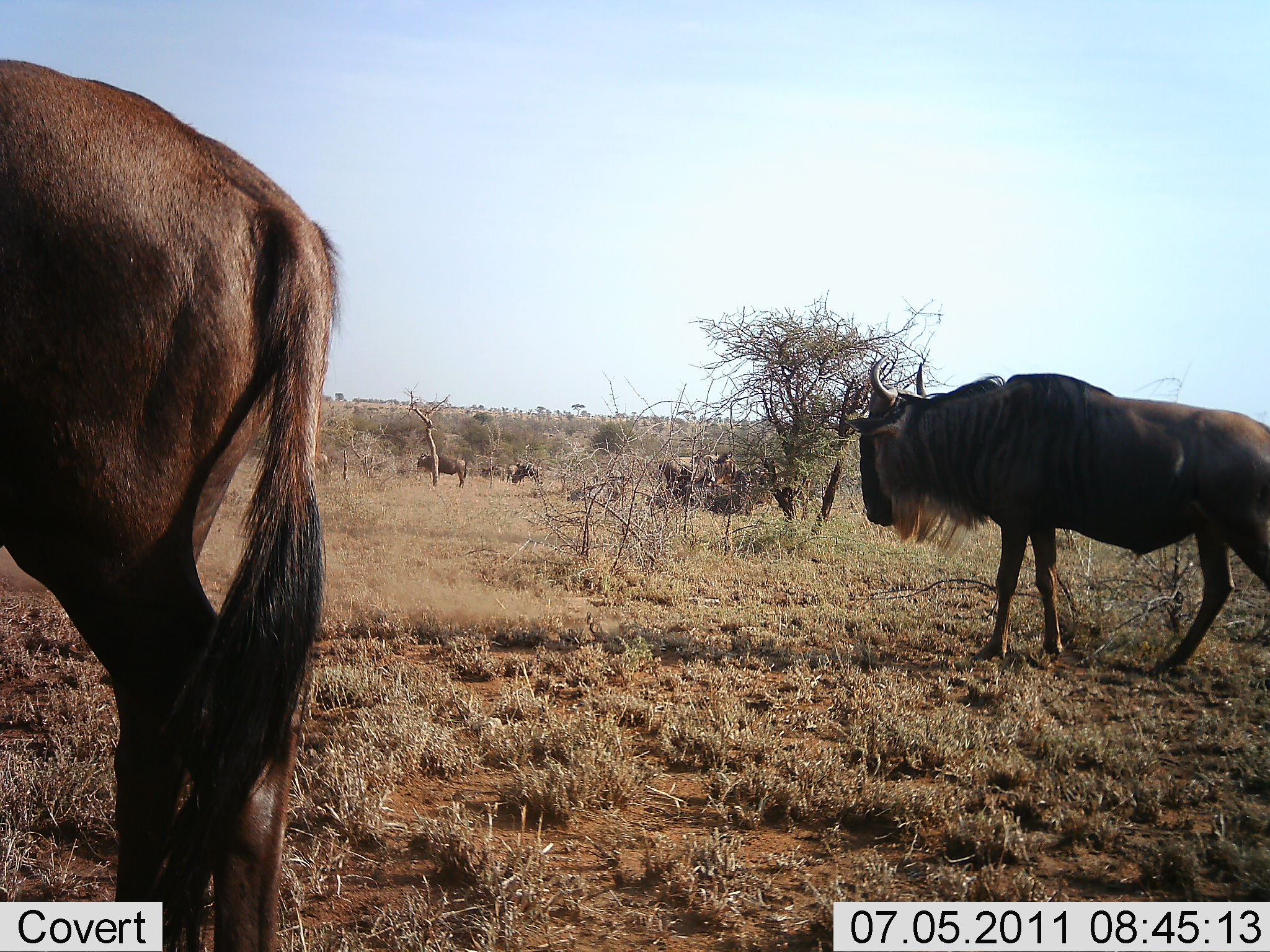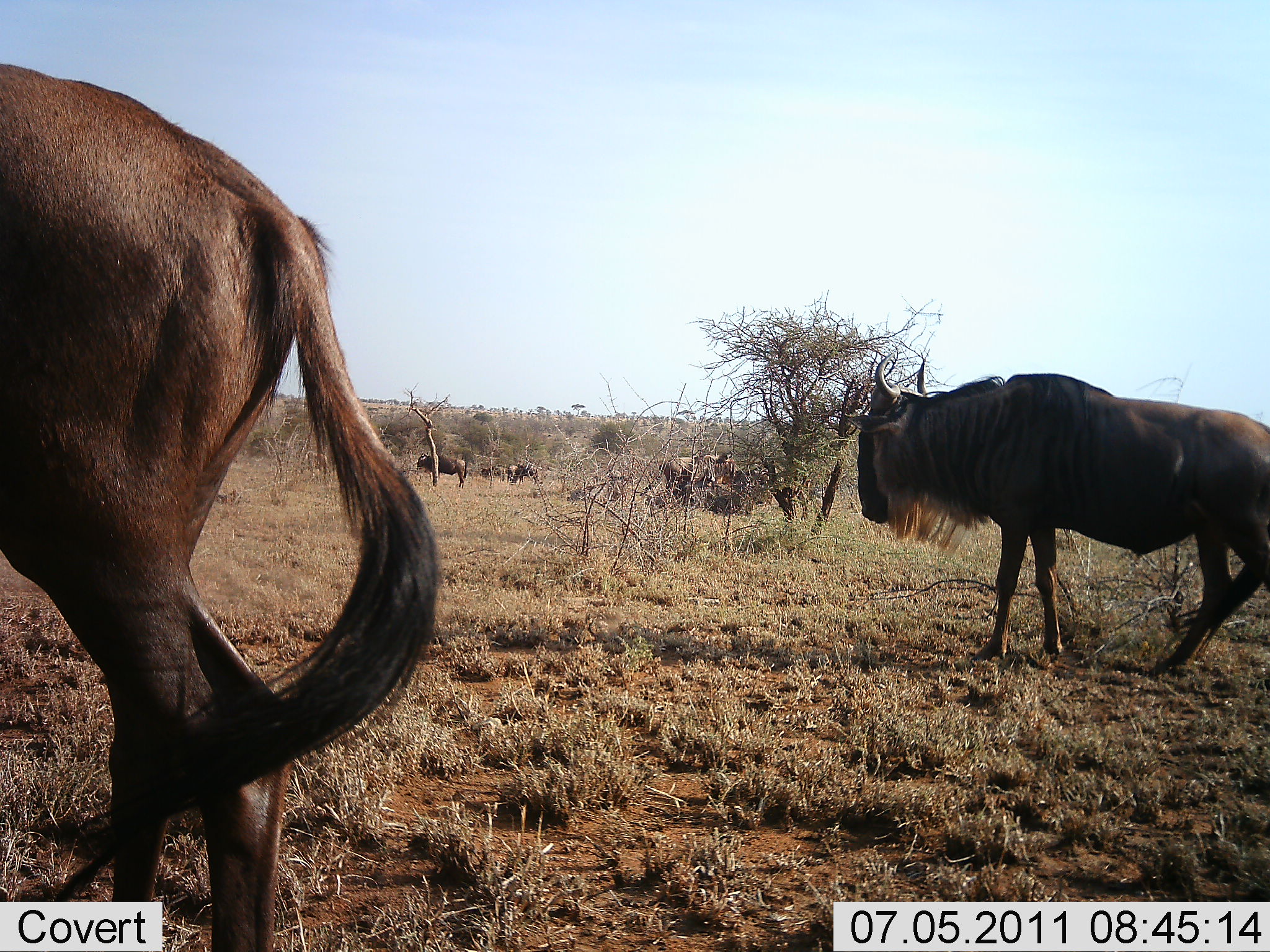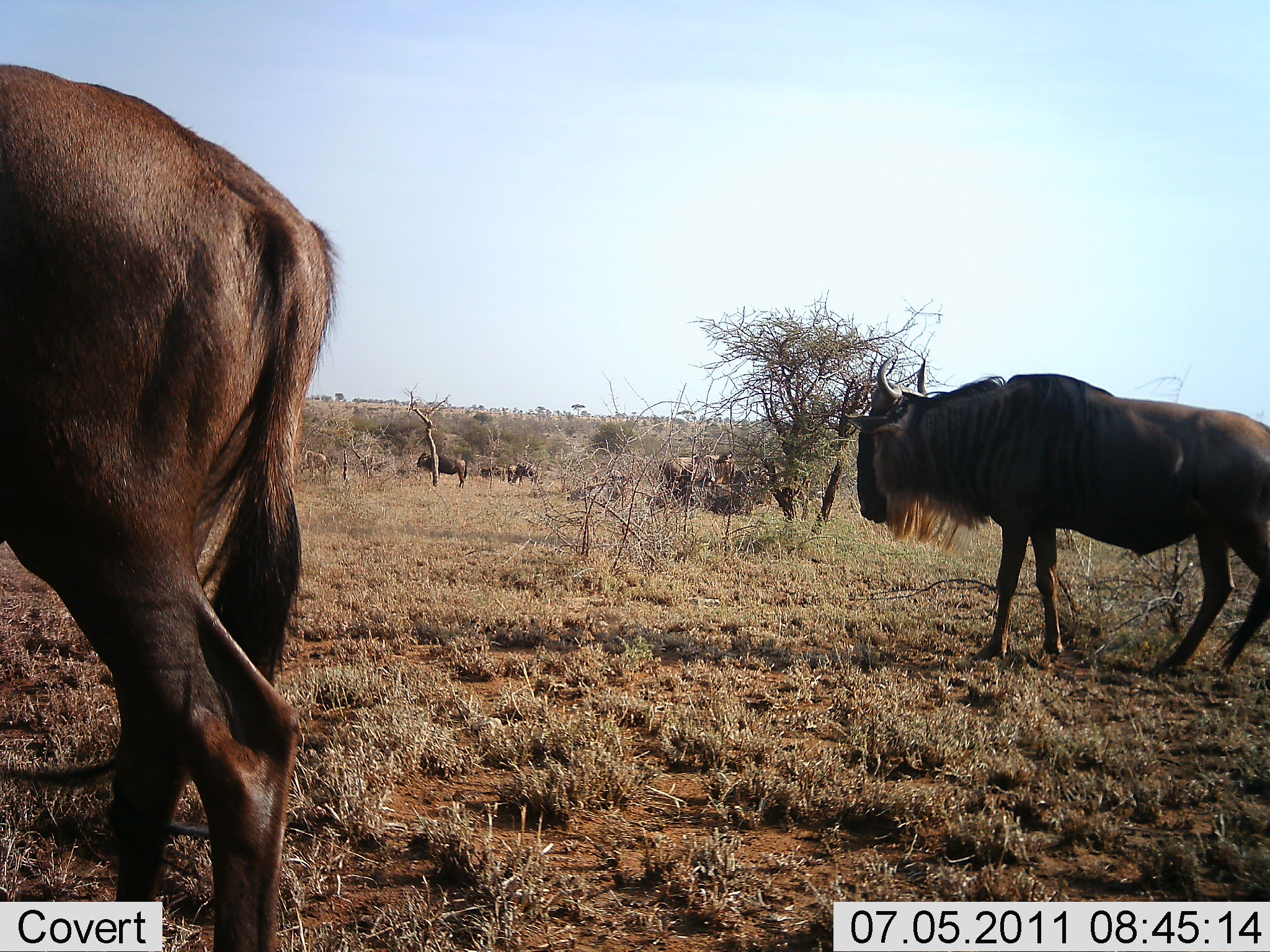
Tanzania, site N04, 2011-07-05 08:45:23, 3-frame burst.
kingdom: Animalia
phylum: Chordata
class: Mammalia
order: Artiodactyla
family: Bovidae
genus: Connochaetes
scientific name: Connochaetes taurinus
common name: blue wildebeest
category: wildebeest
Wildebeest (blue wildebeest) (Connochaetes taurinus), count 6. Behavior (volunteer vote fractions): standing 85%, resting 23%, moving 15%, interacting 0%. Young present (vote fraction): 0%. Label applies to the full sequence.